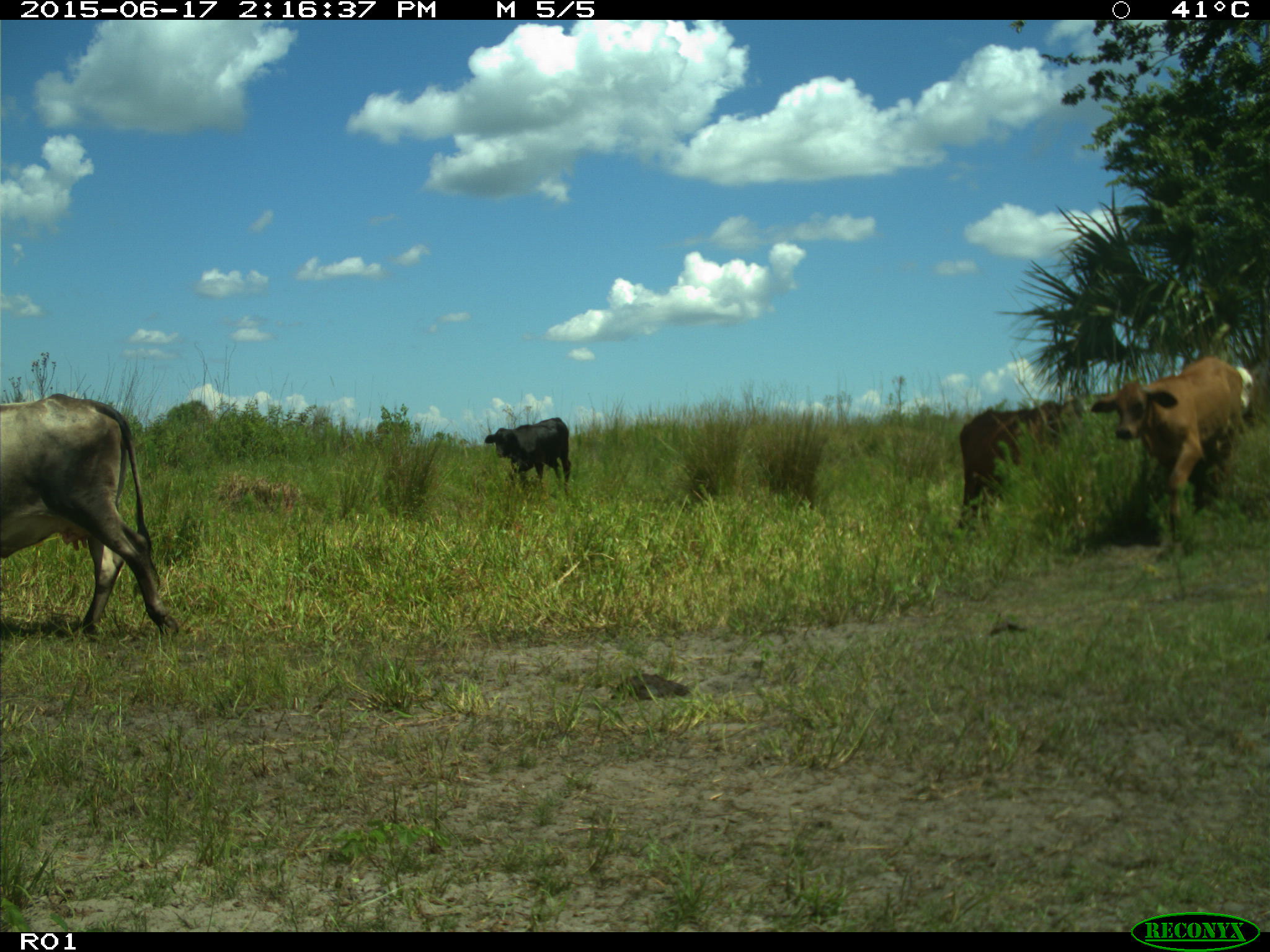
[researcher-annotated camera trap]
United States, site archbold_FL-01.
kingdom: Animalia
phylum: Chordata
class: Mammalia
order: Artiodactyla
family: Bovidae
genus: Bos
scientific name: Bos taurus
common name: domestic cow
Bos taurus (domestic cow).